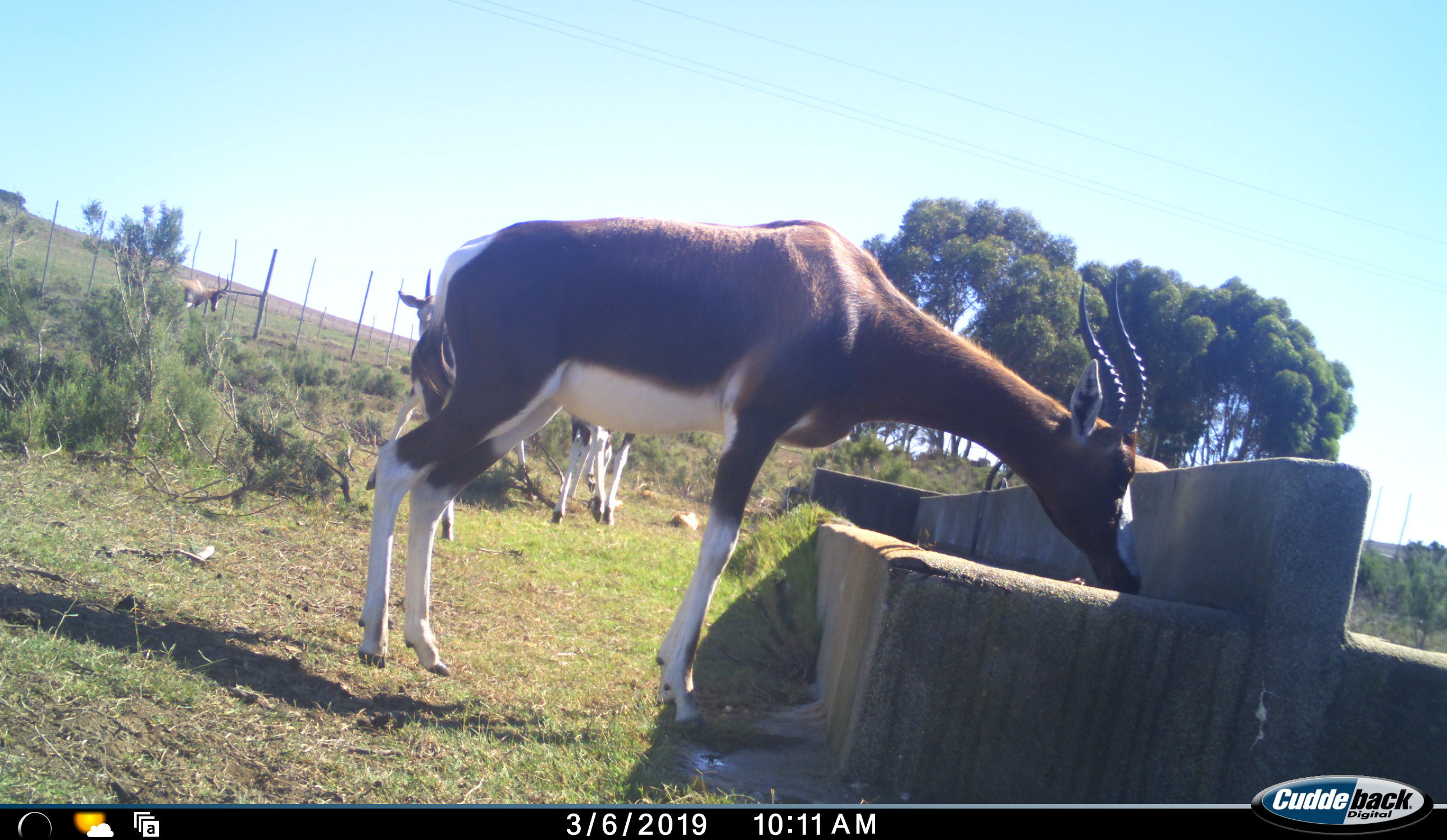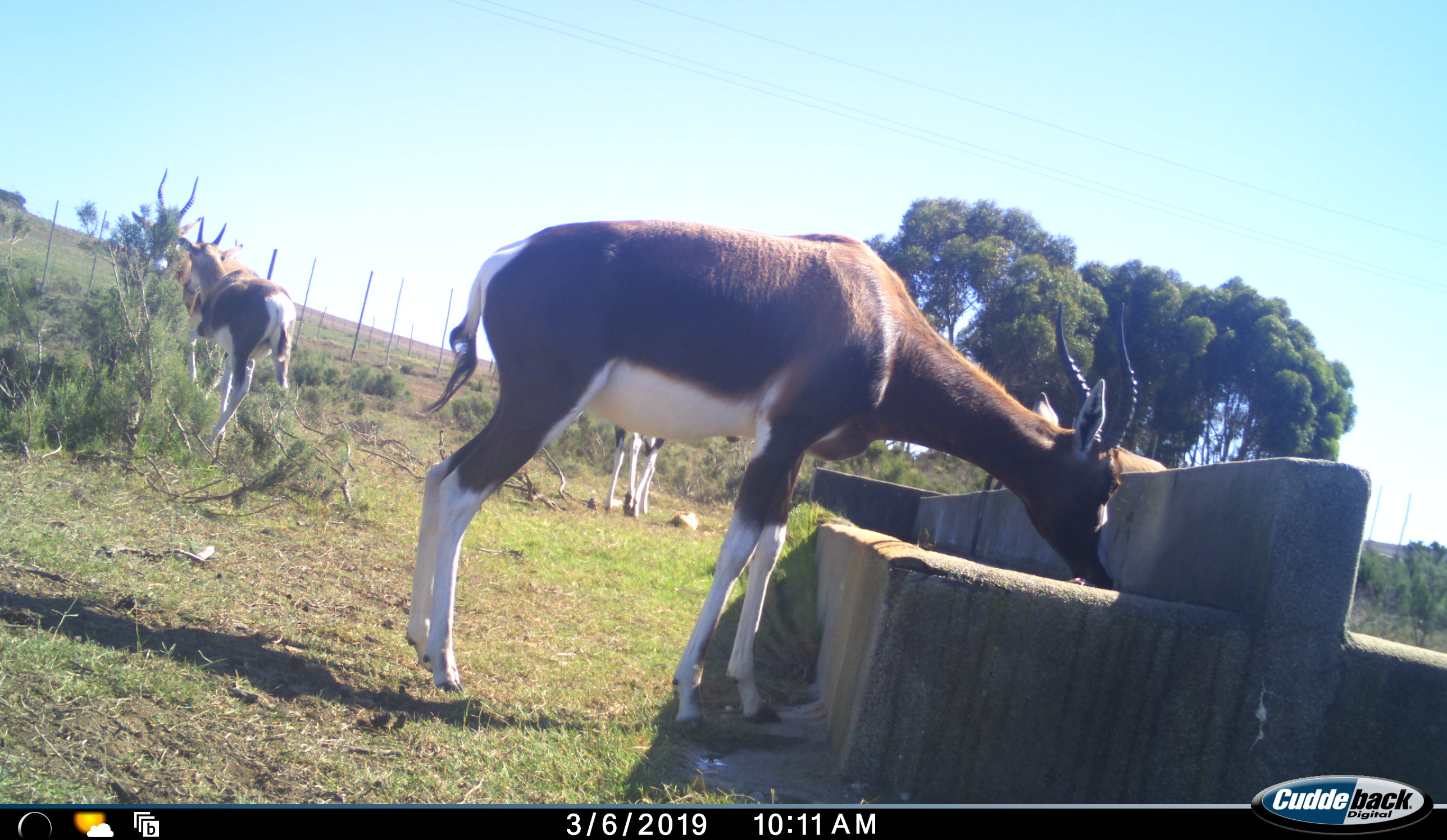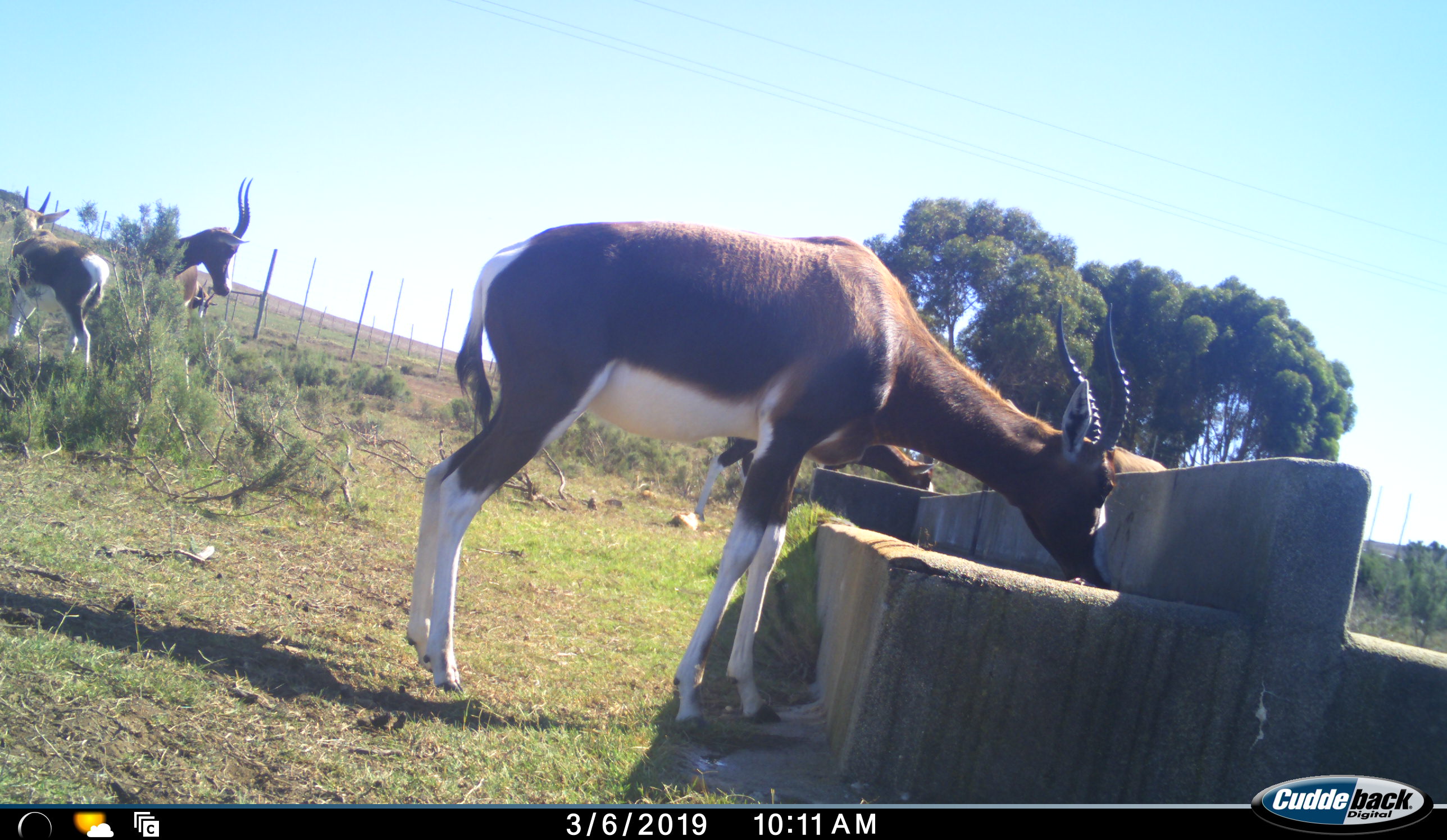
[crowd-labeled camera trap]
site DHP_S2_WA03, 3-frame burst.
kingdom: Animalia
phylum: Chordata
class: Mammalia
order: Artiodactyla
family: Bovidae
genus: Damaliscus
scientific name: Damaliscus pygargus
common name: bontebok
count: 5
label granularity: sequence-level